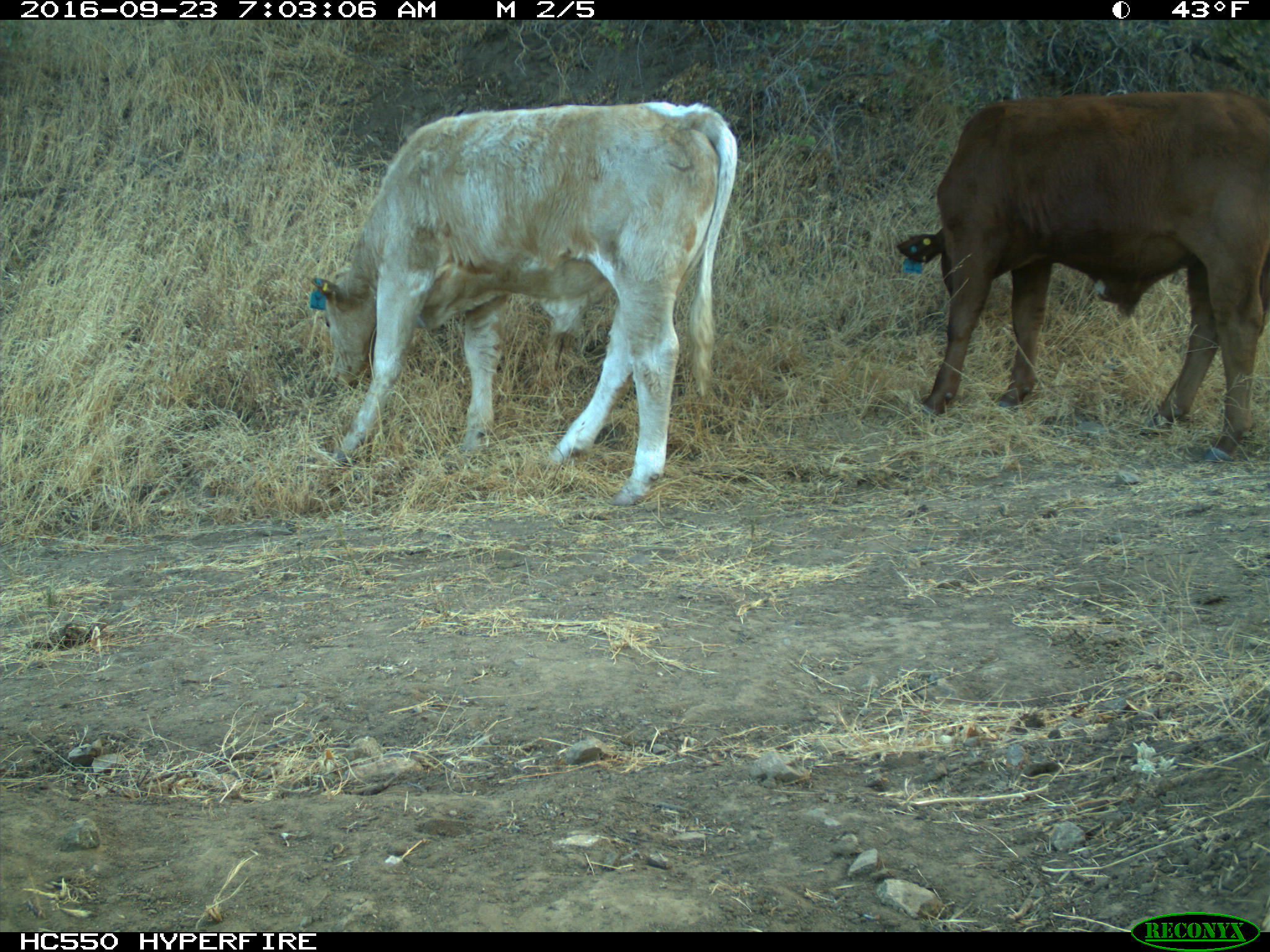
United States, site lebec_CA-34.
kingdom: Animalia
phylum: Chordata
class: Mammalia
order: Artiodactyla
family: Bovidae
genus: Bos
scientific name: Bos taurus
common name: domestic cow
Bos taurus (domestic cow).